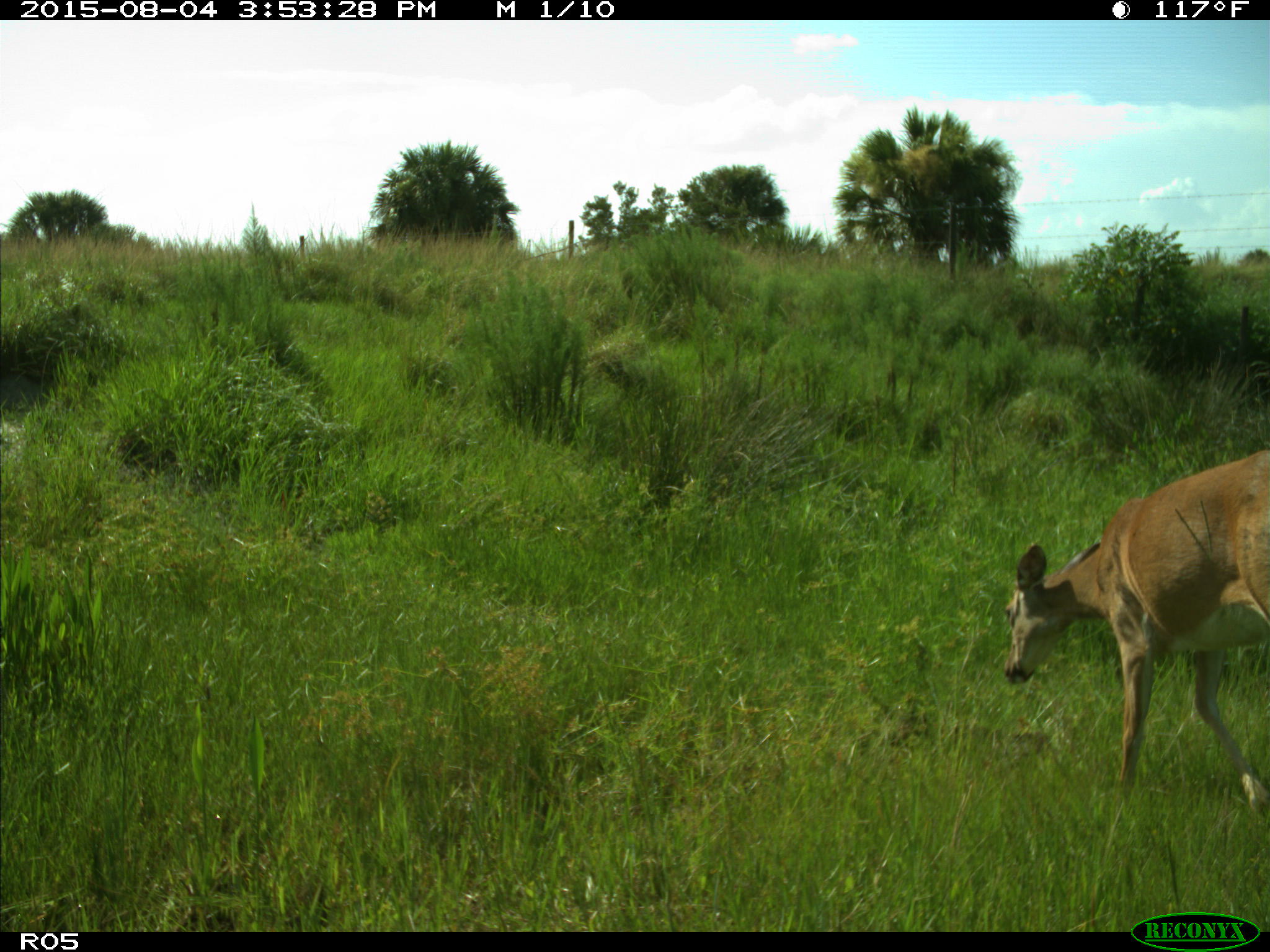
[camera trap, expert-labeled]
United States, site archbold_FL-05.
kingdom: Animalia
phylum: Chordata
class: Mammalia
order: Artiodactyla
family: Cervidae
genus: Odocoileus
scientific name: Odocoileus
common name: deer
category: unidentified deer